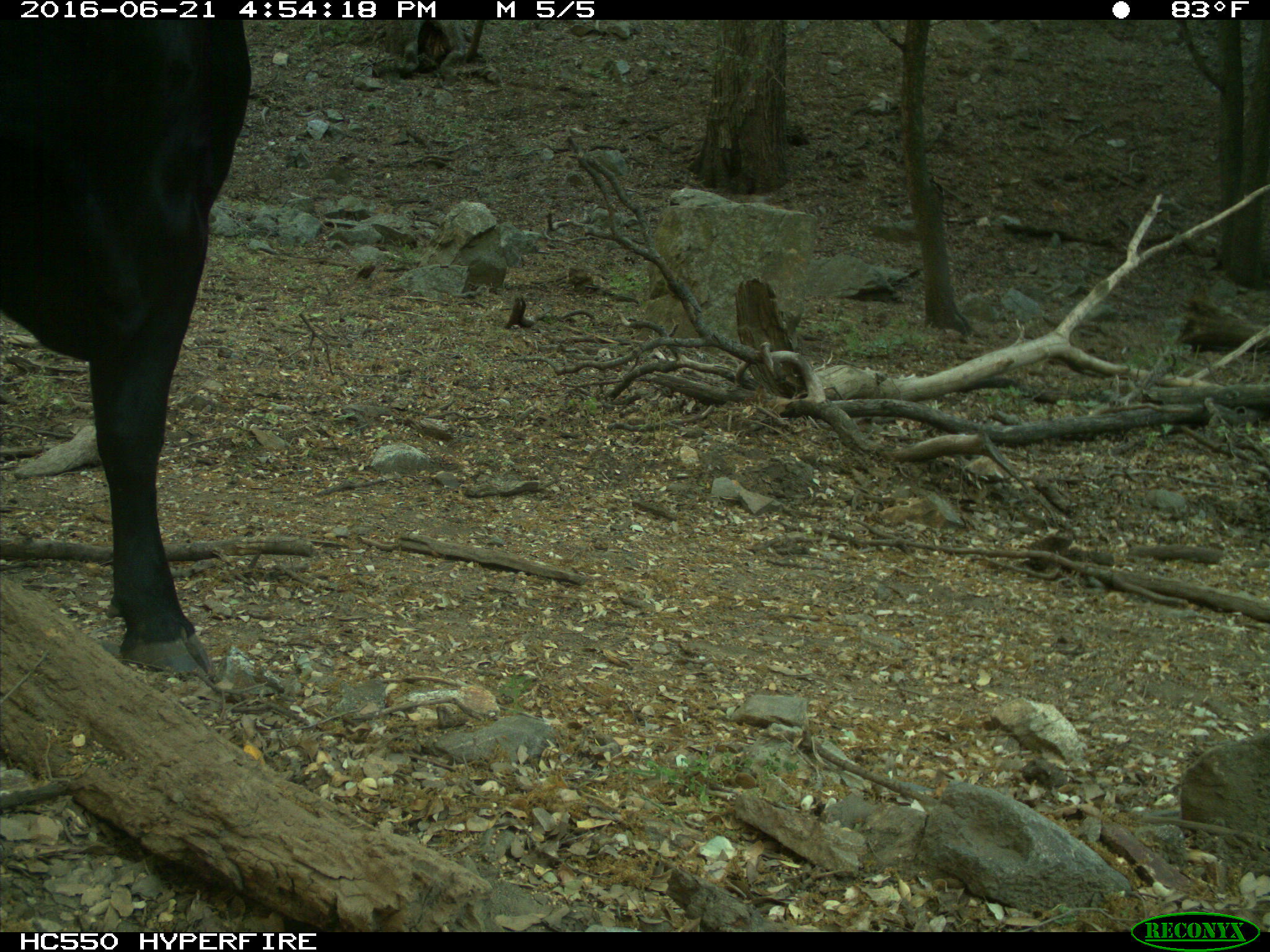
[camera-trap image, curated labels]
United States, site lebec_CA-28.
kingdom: Animalia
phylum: Chordata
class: Mammalia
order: Artiodactyla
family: Bovidae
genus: Bos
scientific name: Bos taurus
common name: domestic cow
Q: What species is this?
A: Bos taurus (domestic cow).